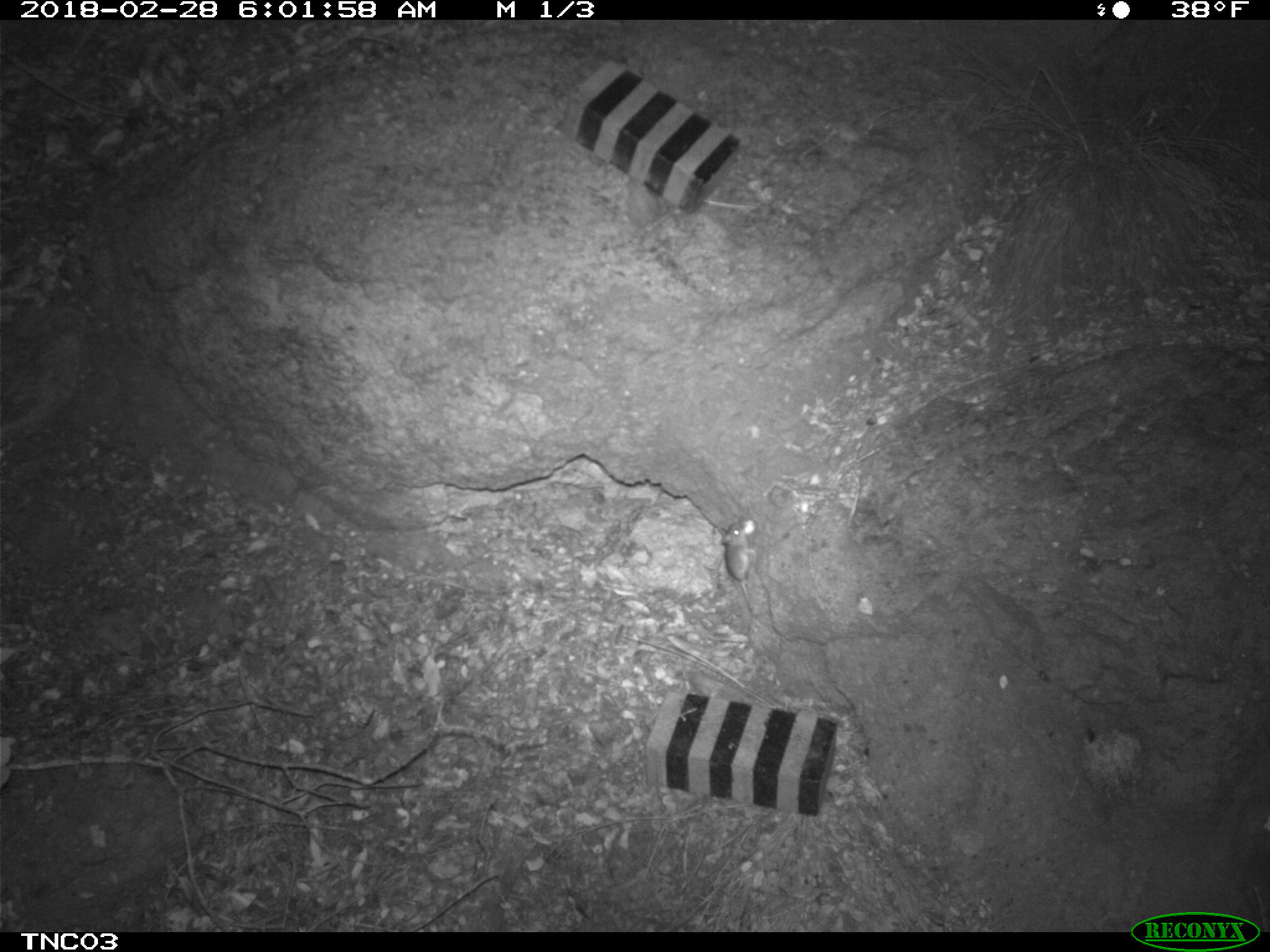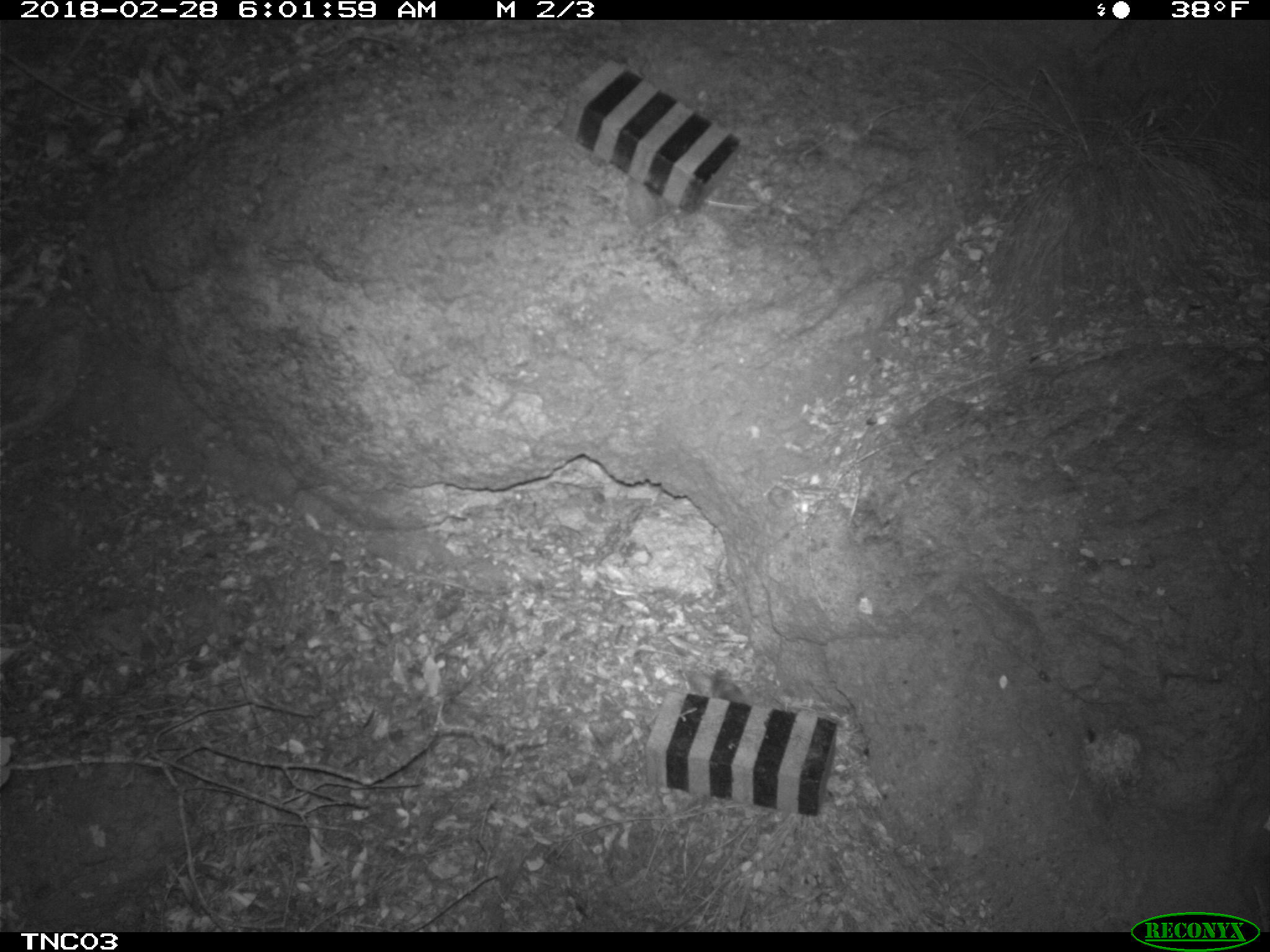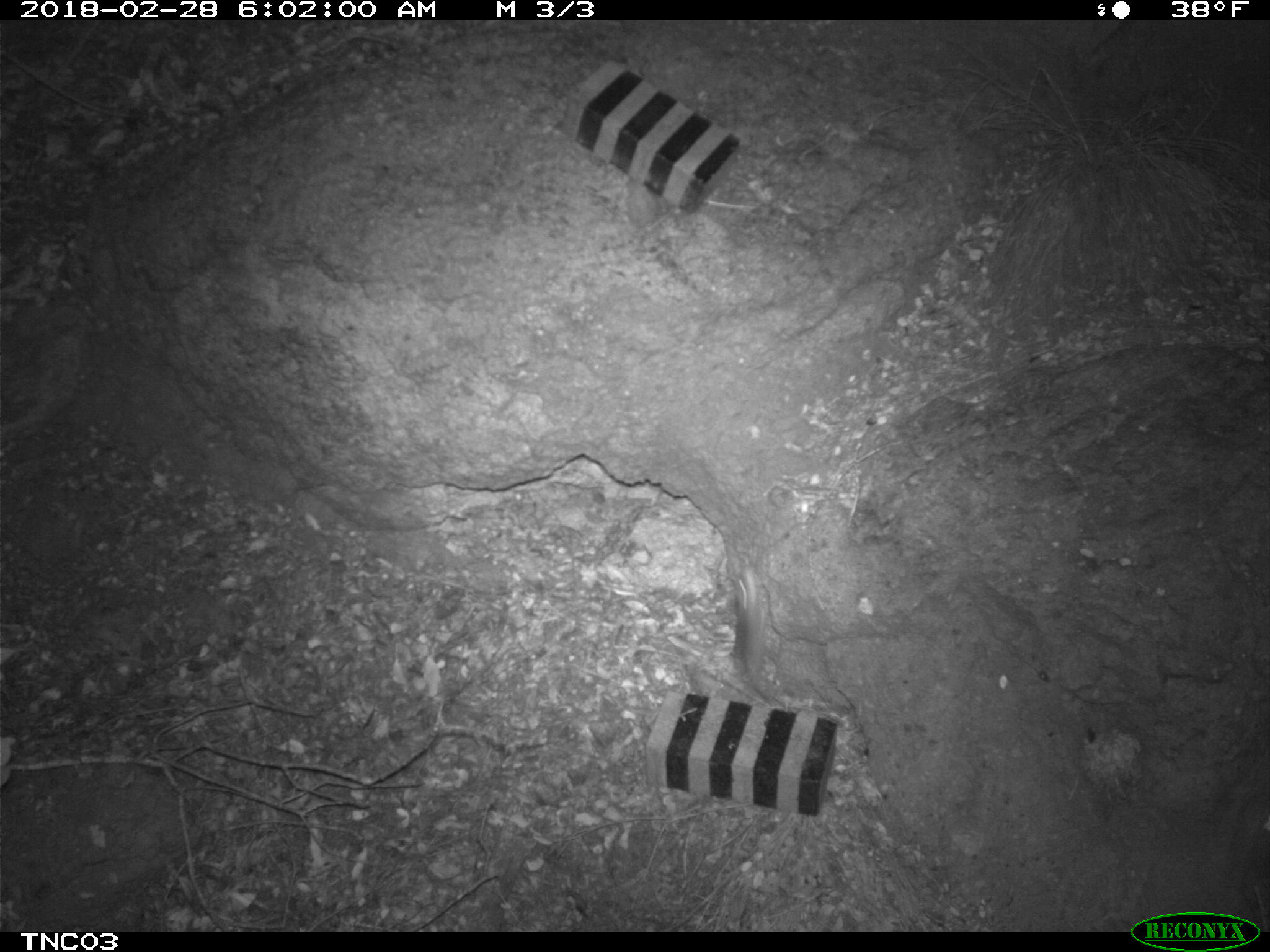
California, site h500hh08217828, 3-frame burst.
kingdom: Animalia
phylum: Chordata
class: Mammalia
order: Rodentia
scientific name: Rodentia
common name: rodent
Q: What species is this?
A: Rodent (Rodentia).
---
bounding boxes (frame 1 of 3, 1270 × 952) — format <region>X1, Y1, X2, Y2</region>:
rodent: <region>720, 522, 754, 615</region>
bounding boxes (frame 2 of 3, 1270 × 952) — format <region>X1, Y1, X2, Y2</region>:
rodent: <region>703, 668, 746, 705</region>